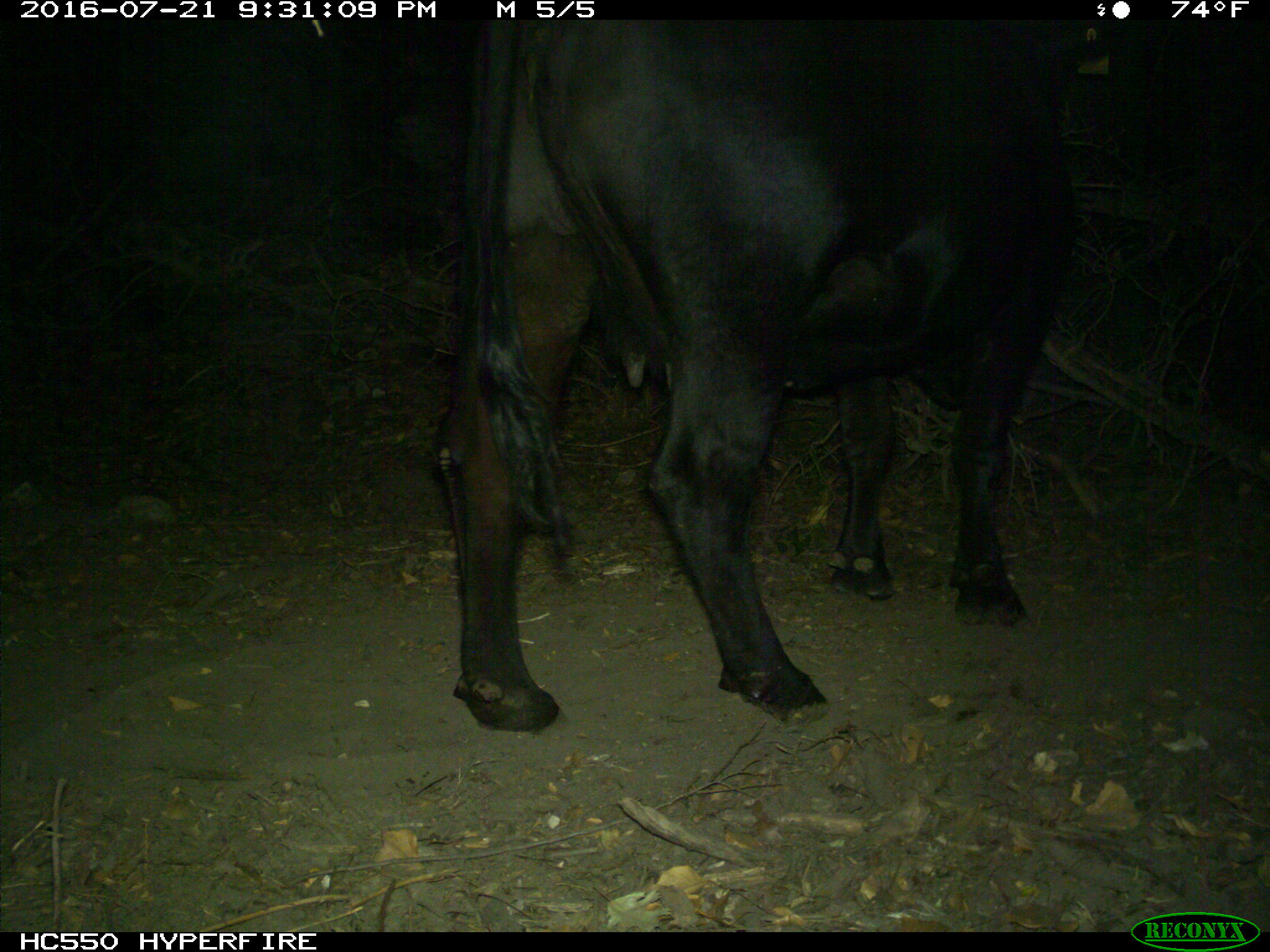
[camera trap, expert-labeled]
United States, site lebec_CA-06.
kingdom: Animalia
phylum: Chordata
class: Mammalia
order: Artiodactyla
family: Bovidae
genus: Bos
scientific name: Bos taurus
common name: domestic cow